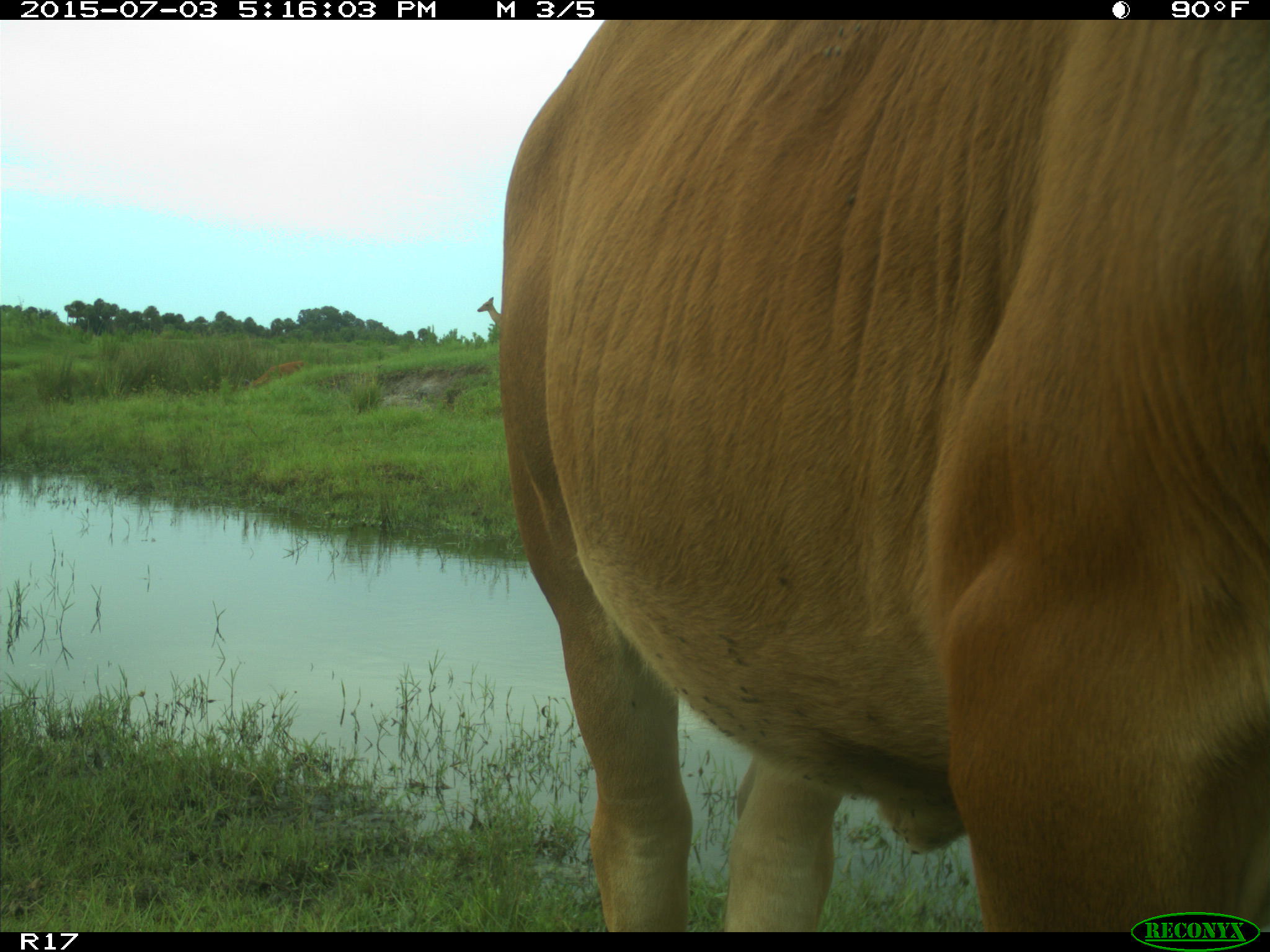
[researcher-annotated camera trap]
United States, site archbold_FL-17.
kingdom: Animalia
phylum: Chordata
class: Mammalia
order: Artiodactyla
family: Bovidae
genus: Bos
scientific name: Bos taurus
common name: domestic cow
Bos taurus (domestic cow).